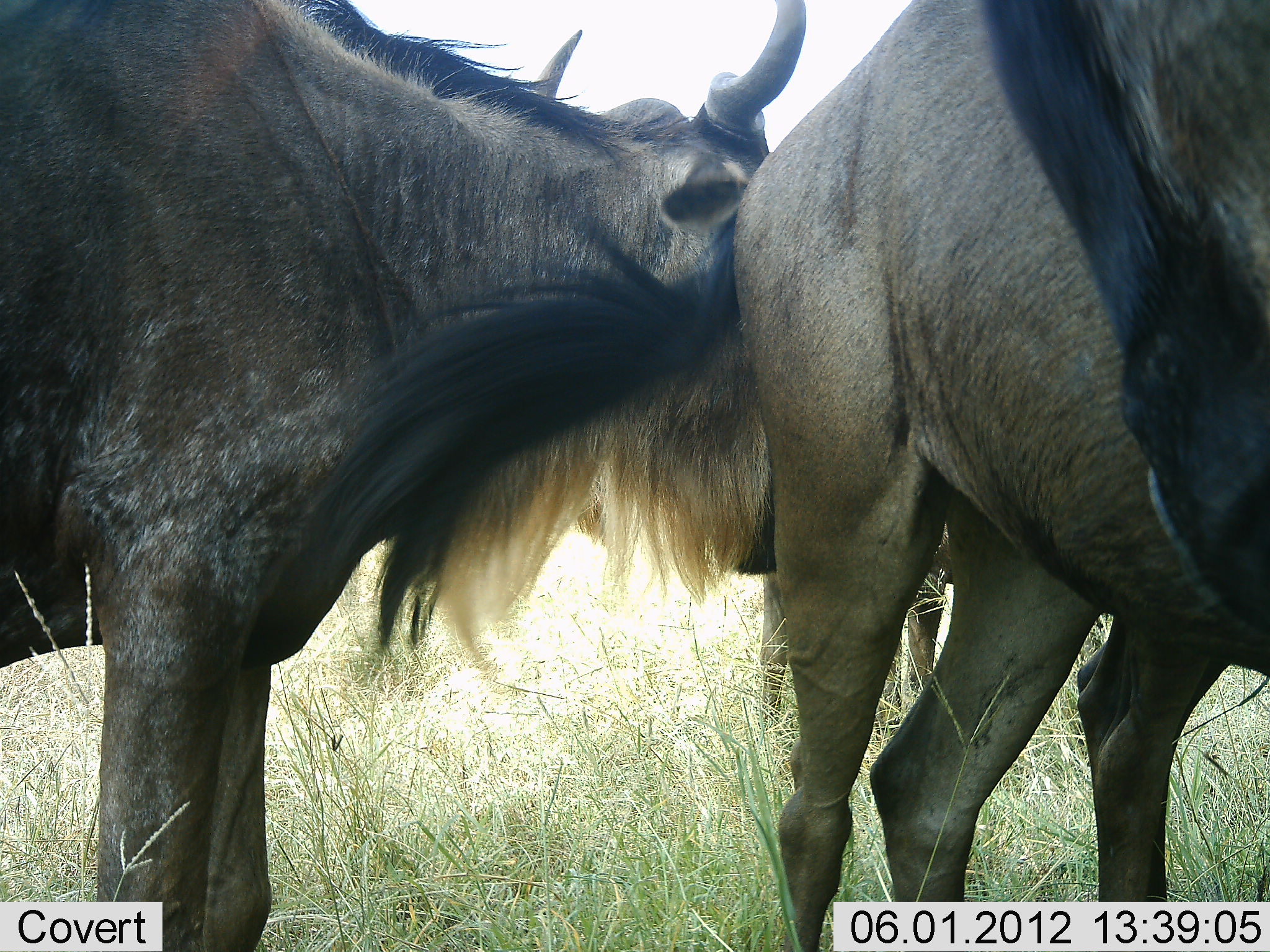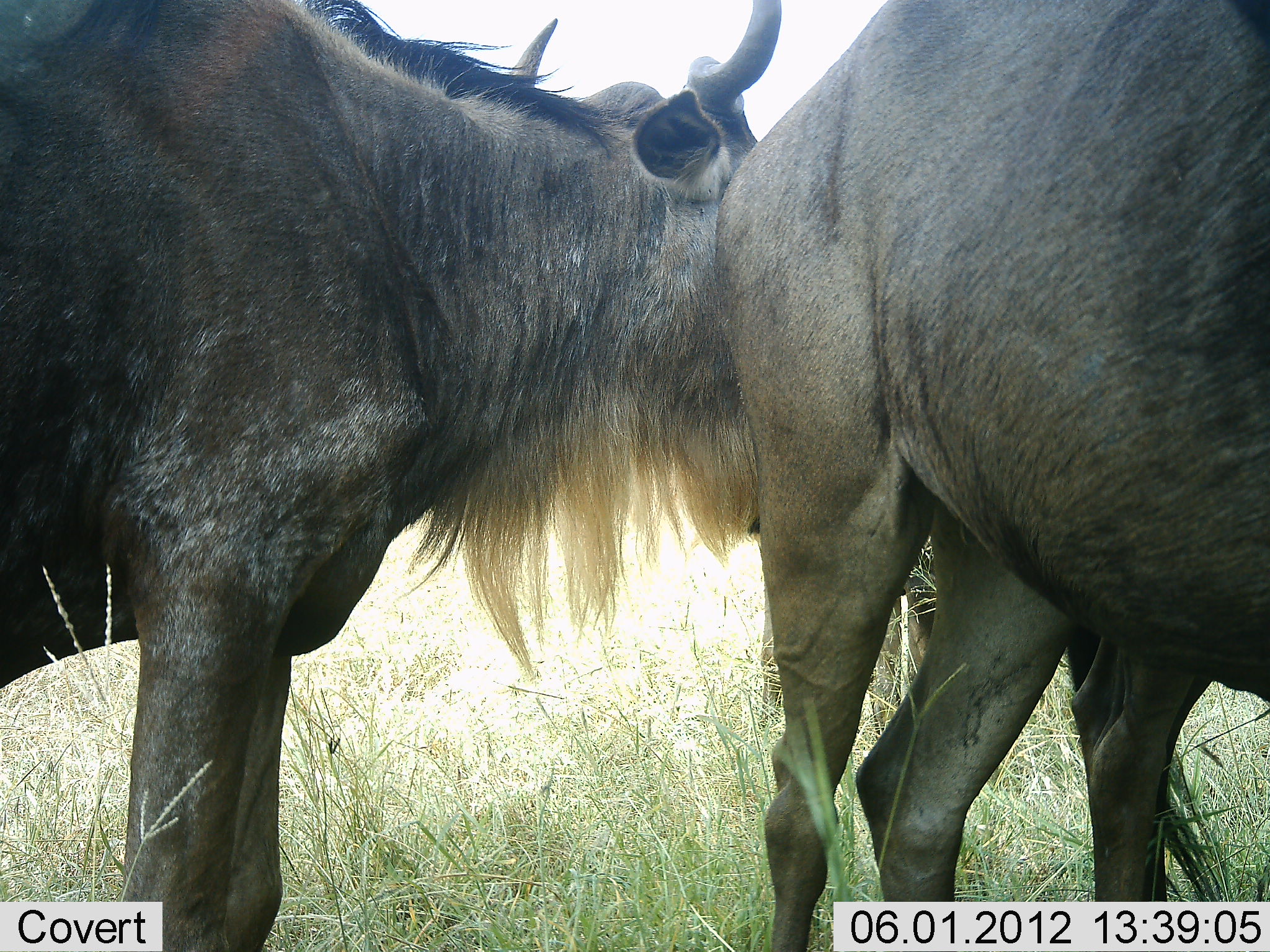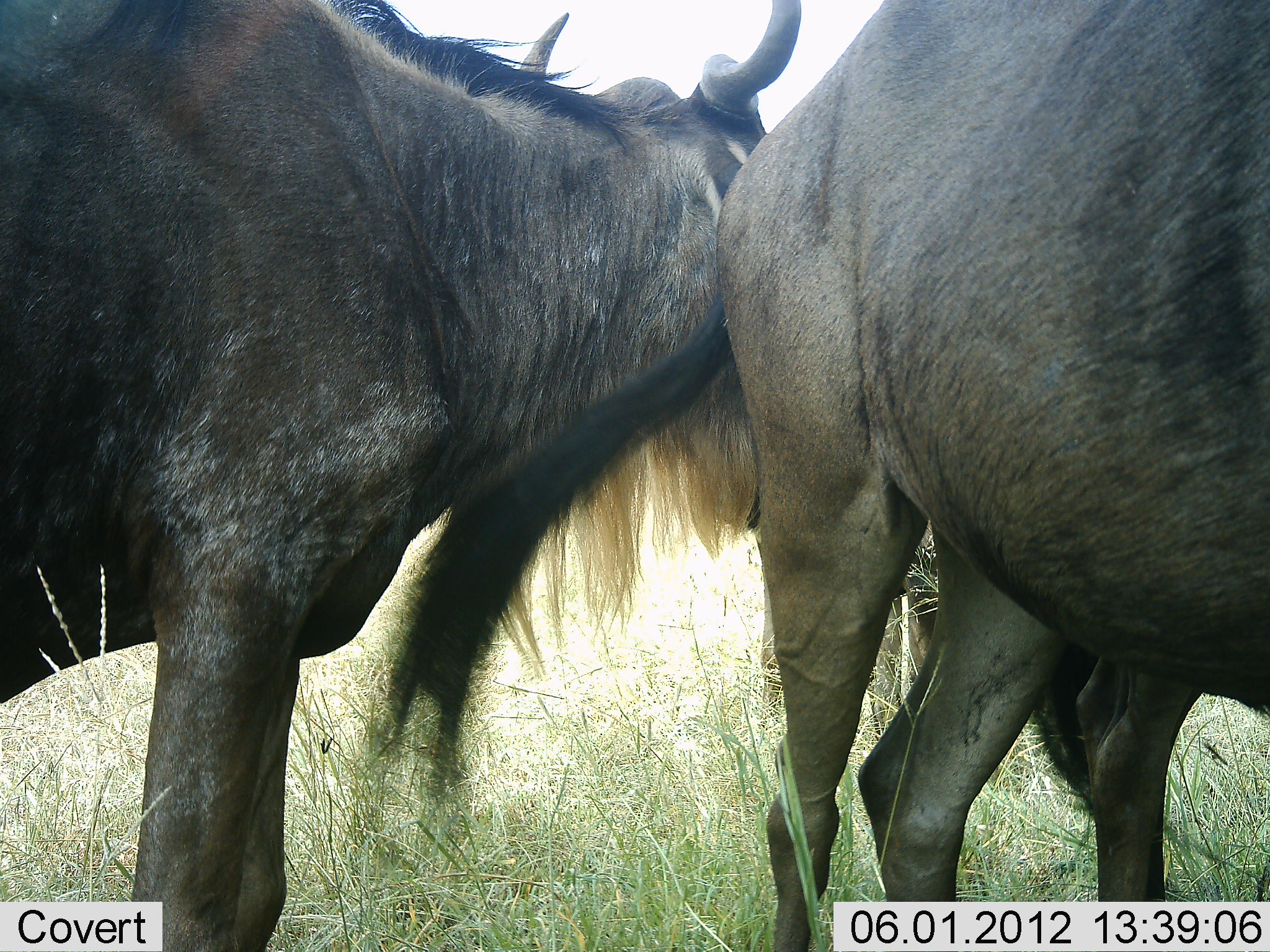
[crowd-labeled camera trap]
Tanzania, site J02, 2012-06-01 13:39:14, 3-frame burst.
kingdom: Animalia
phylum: Chordata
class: Mammalia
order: Artiodactyla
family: Bovidae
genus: Connochaetes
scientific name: Connochaetes taurinus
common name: blue wildebeest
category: wildebeest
Wildebeest (blue wildebeest) (Connochaetes taurinus), count 3. Behavior (volunteer vote fractions): standing 100%, resting 10%, moving 0%, interacting 0%. Young present (vote fraction): 0%. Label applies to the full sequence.